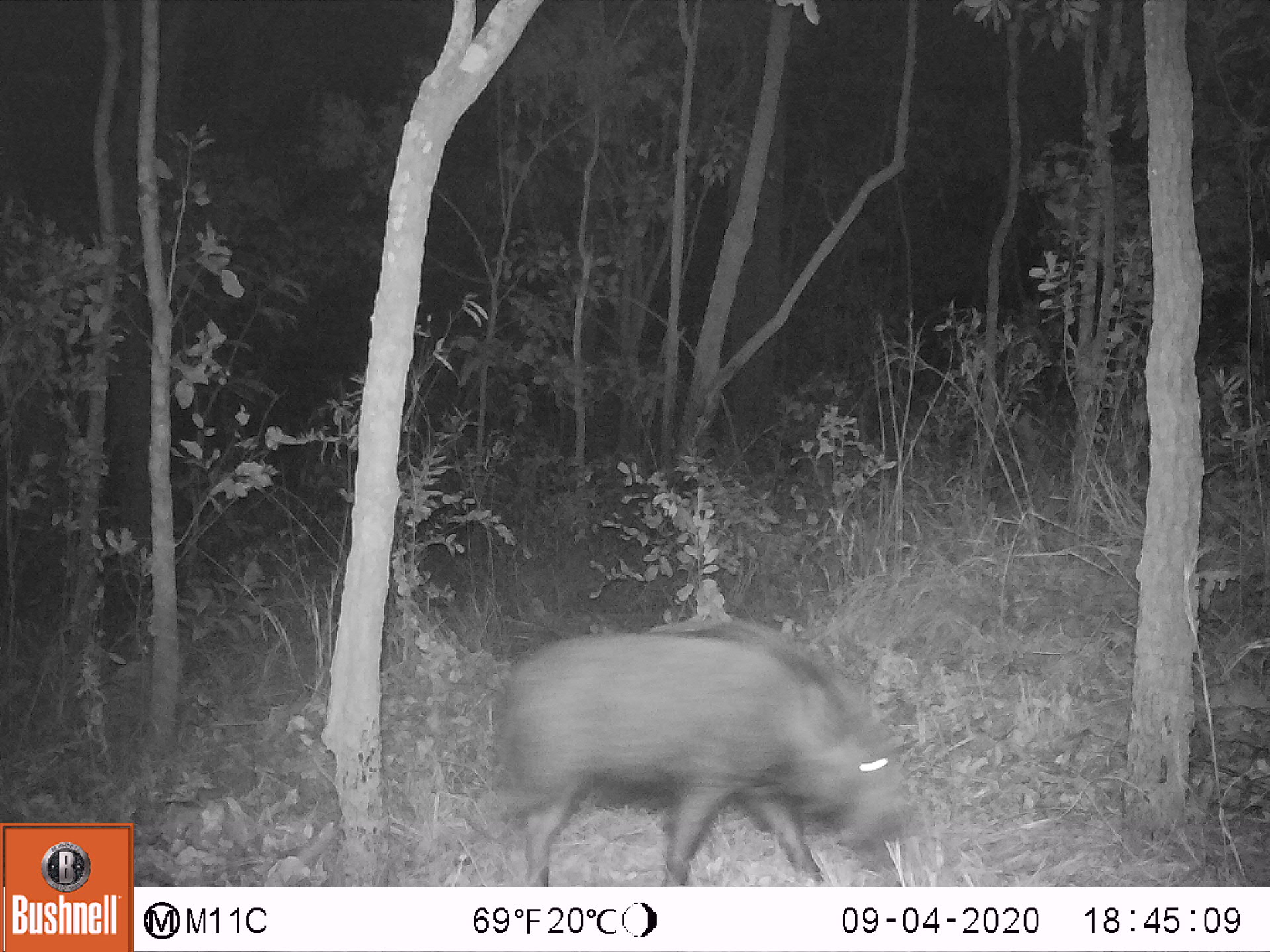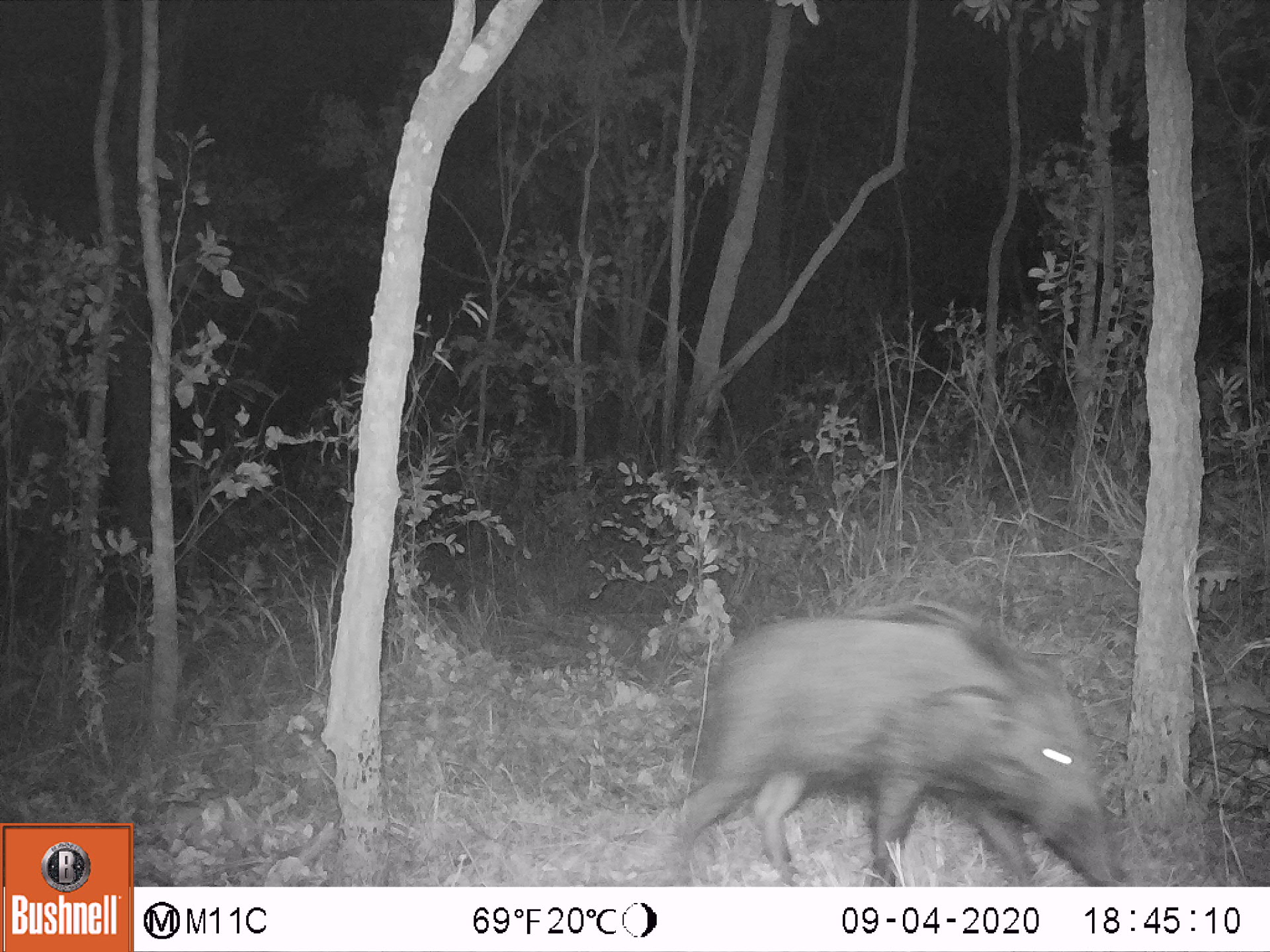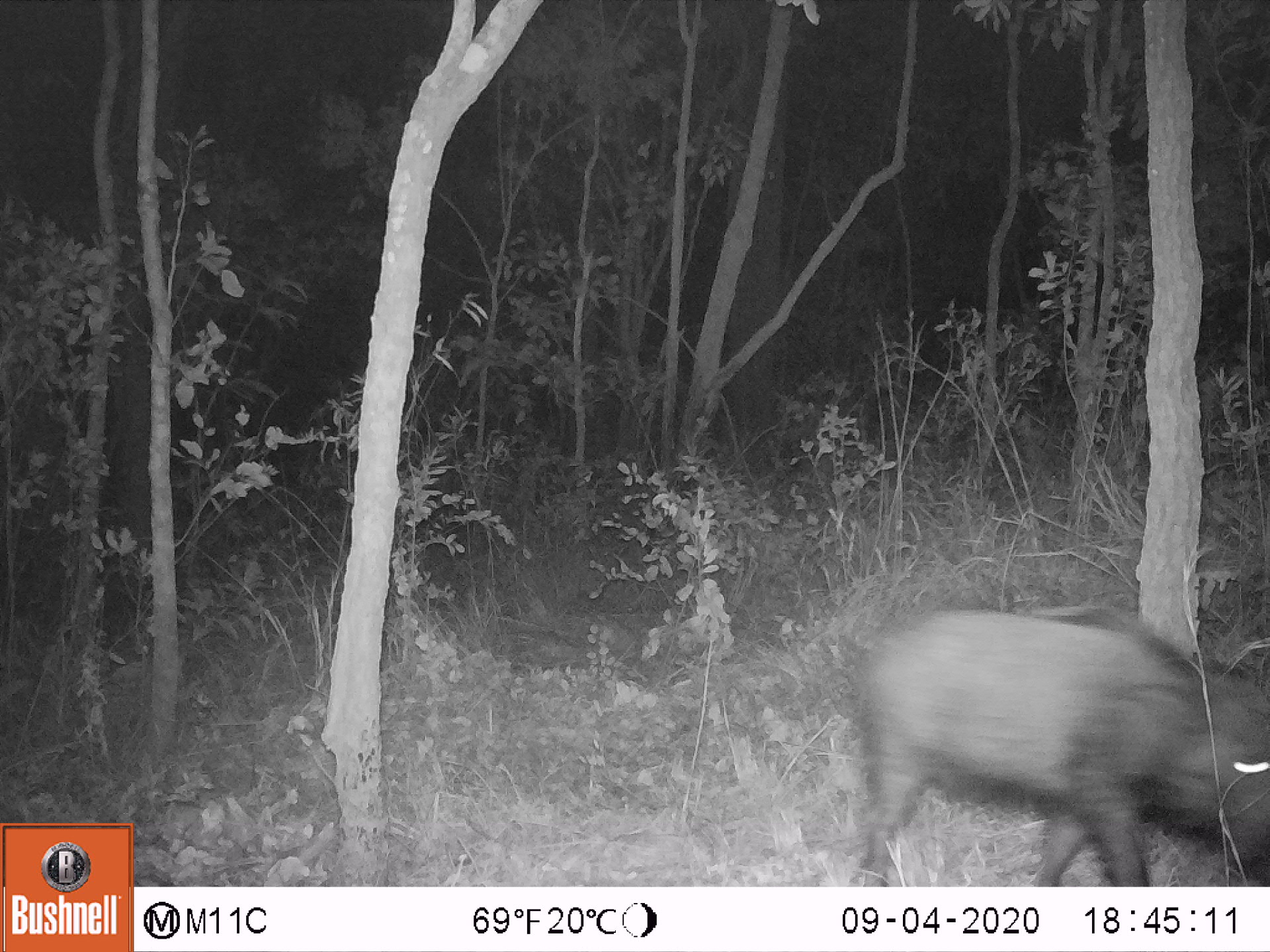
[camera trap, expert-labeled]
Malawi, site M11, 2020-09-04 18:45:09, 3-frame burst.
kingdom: Animalia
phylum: Chordata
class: Mammalia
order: Artiodactyla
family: Suidae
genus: Potamochoerus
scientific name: Potamochoerus larvatus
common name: bushpig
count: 1